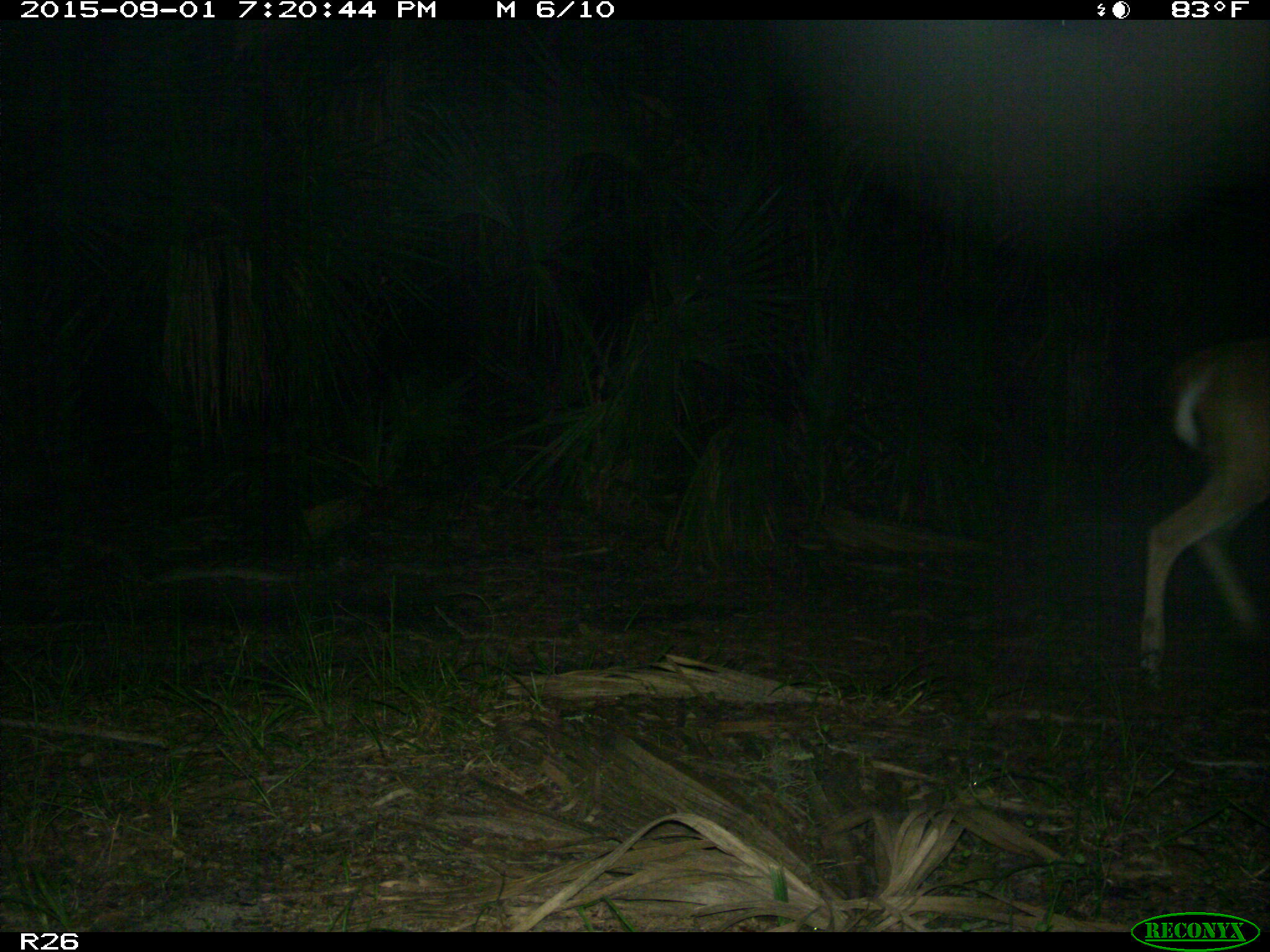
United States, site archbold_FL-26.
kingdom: Animalia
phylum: Chordata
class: Mammalia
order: Artiodactyla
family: Cervidae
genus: Odocoileus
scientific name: Odocoileus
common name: deer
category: unidentified deer